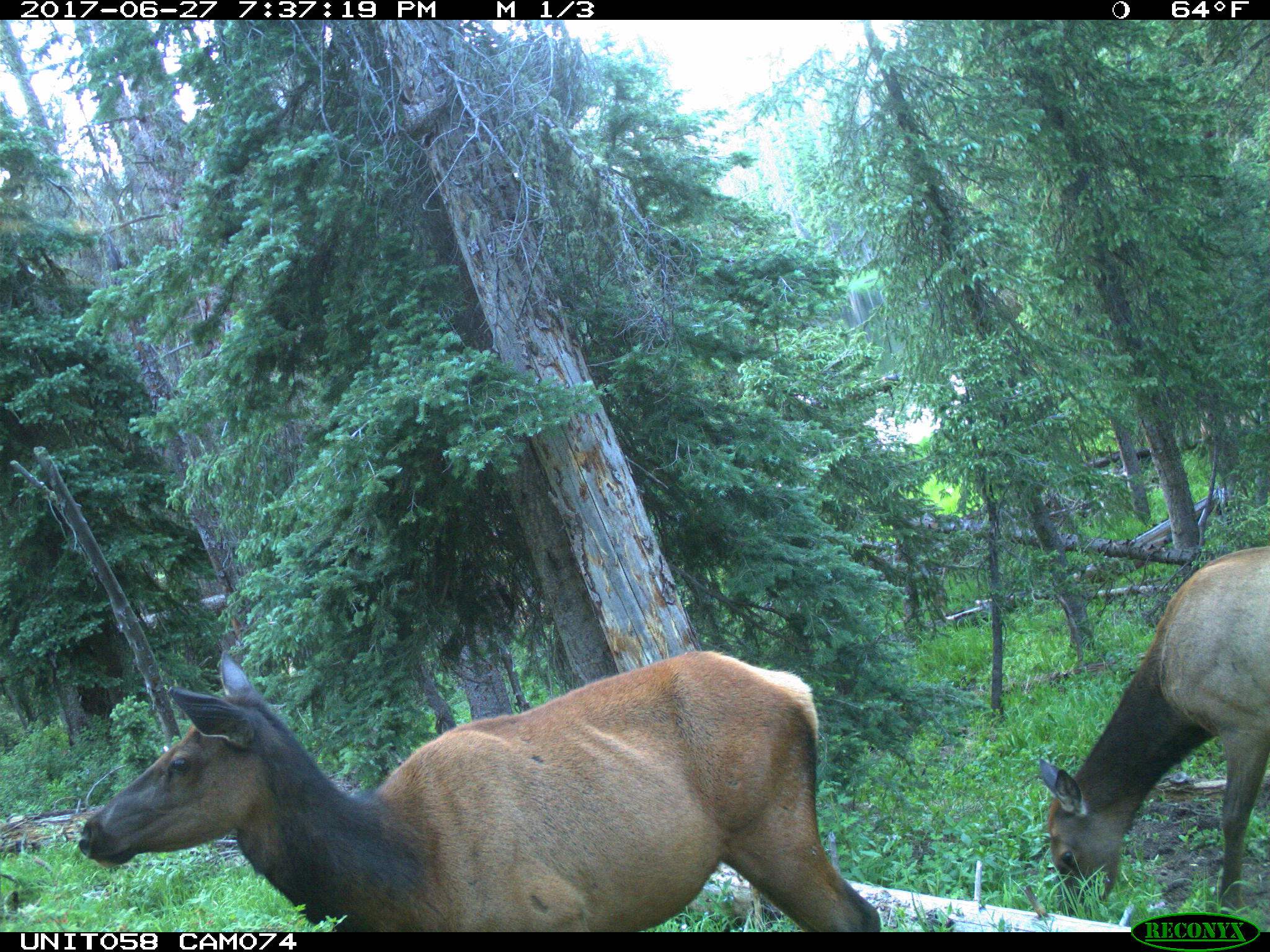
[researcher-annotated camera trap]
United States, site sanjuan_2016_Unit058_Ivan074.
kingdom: Animalia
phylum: Chordata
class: Mammalia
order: Artiodactyla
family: Cervidae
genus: Cervus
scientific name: Cervus elaphus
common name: red deer